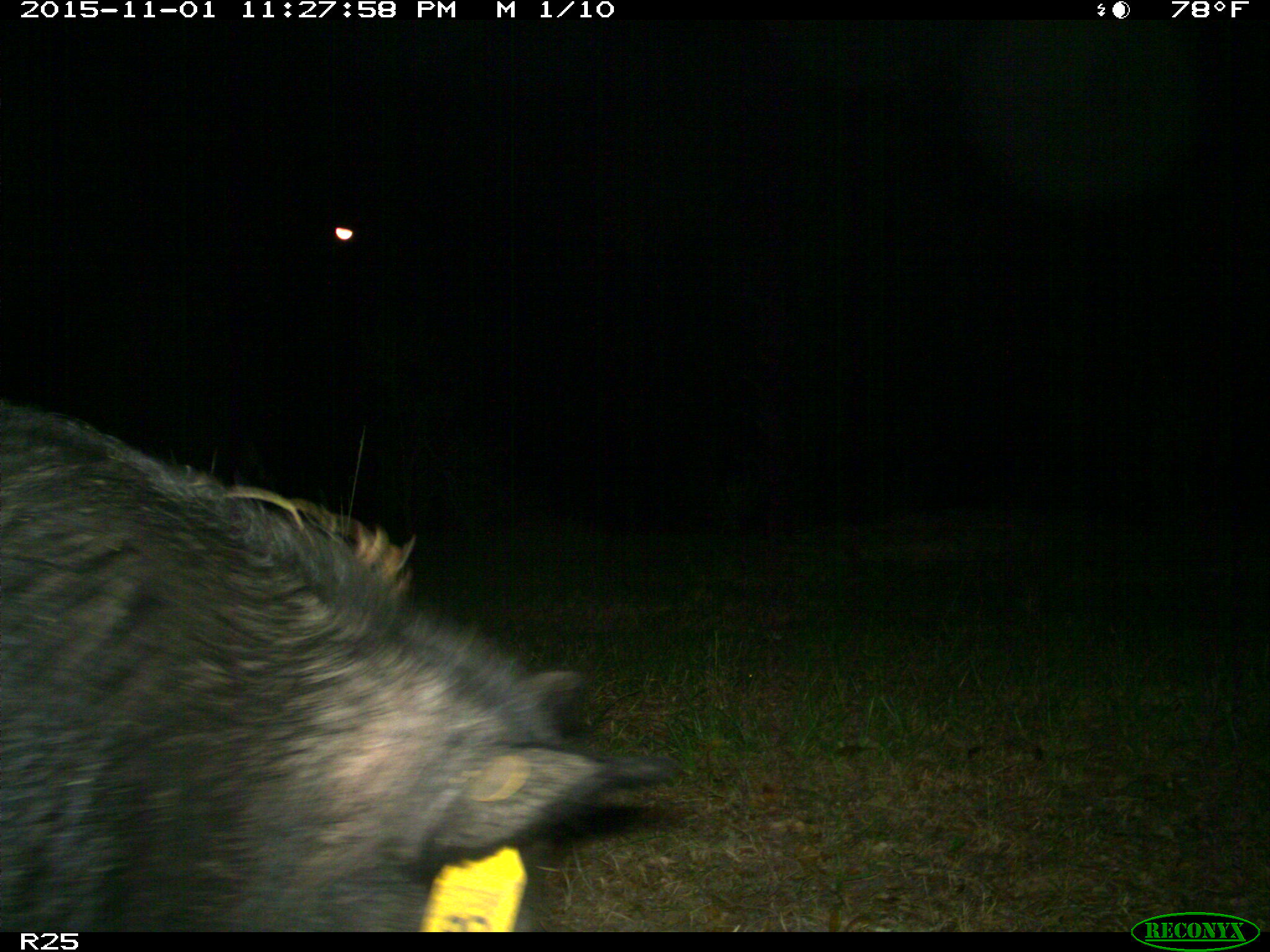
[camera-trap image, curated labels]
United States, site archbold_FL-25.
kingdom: Animalia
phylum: Chordata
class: Mammalia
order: Artiodactyla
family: Suidae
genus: Sus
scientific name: Sus scrofa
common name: wild boar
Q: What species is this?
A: Sus scrofa (wild boar).